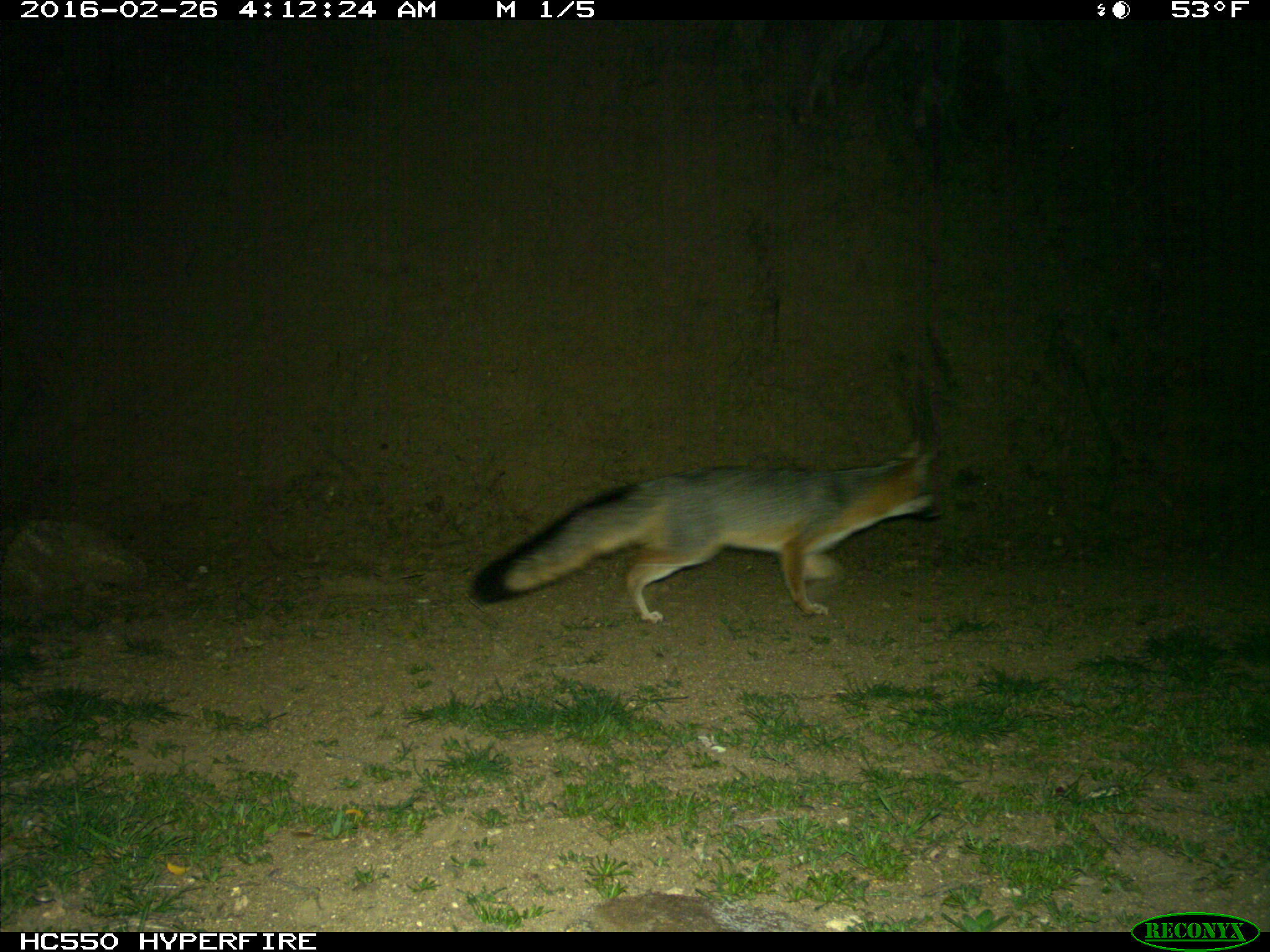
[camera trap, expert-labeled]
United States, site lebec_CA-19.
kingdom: Animalia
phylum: Chordata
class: Mammalia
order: Carnivora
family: Canidae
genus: Urocyon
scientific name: Urocyon cinereoargenteus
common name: gray fox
Urocyon cinereoargenteus (gray fox).